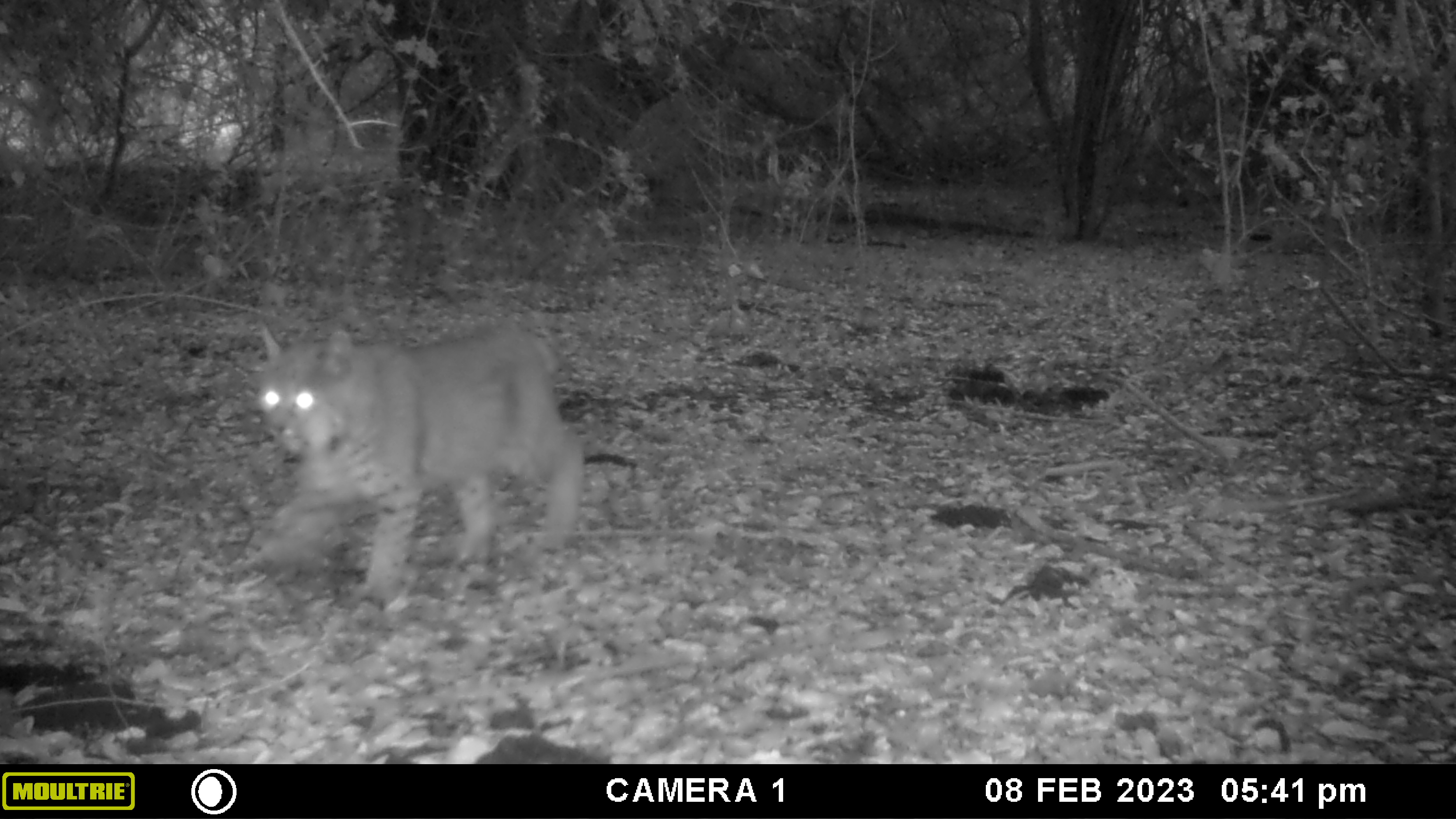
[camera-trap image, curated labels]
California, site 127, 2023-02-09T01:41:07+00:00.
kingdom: Animalia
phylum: Chordata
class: Mammalia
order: Carnivora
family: Felidae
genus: Lynx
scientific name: Lynx rufus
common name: bobcat